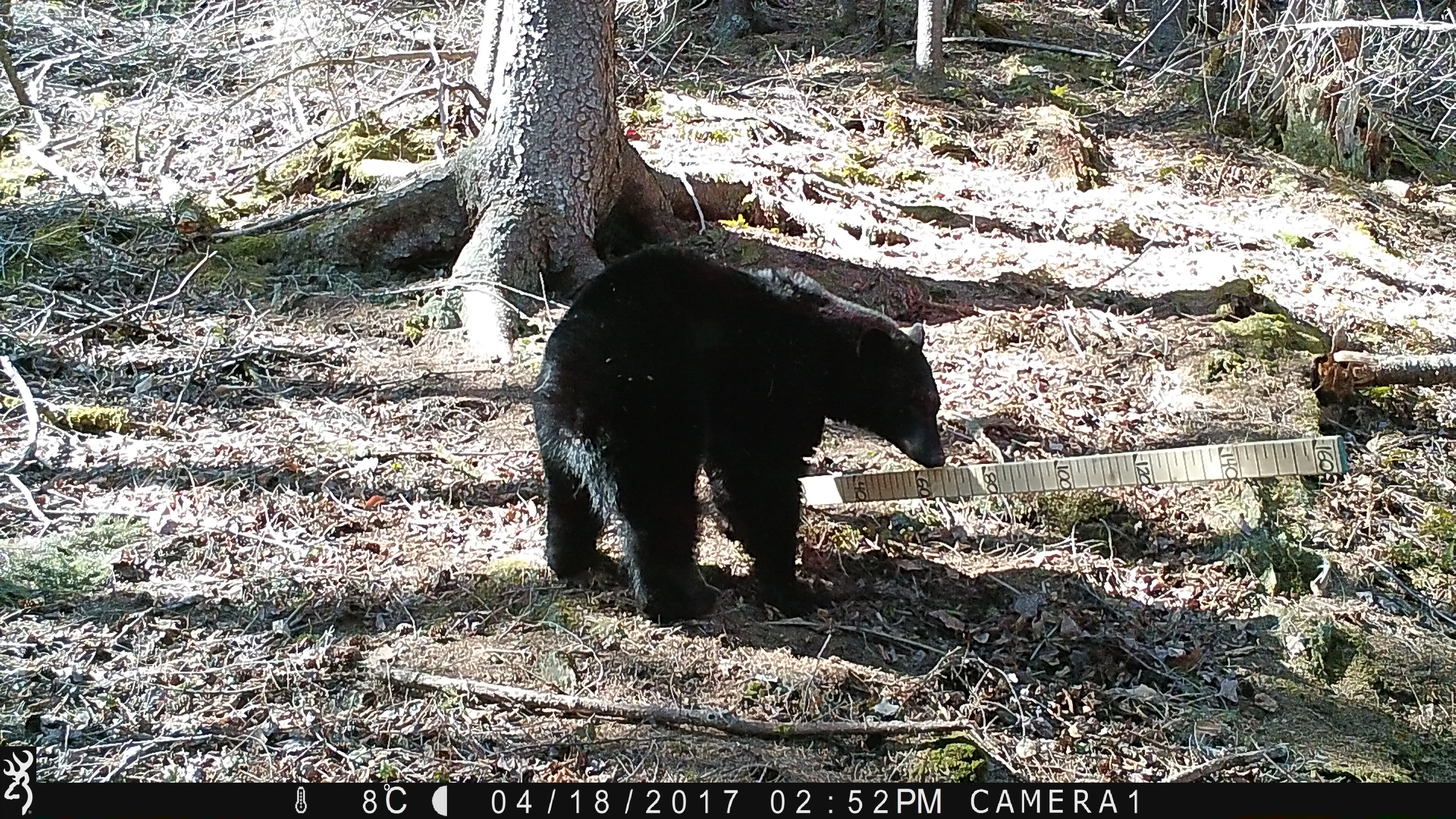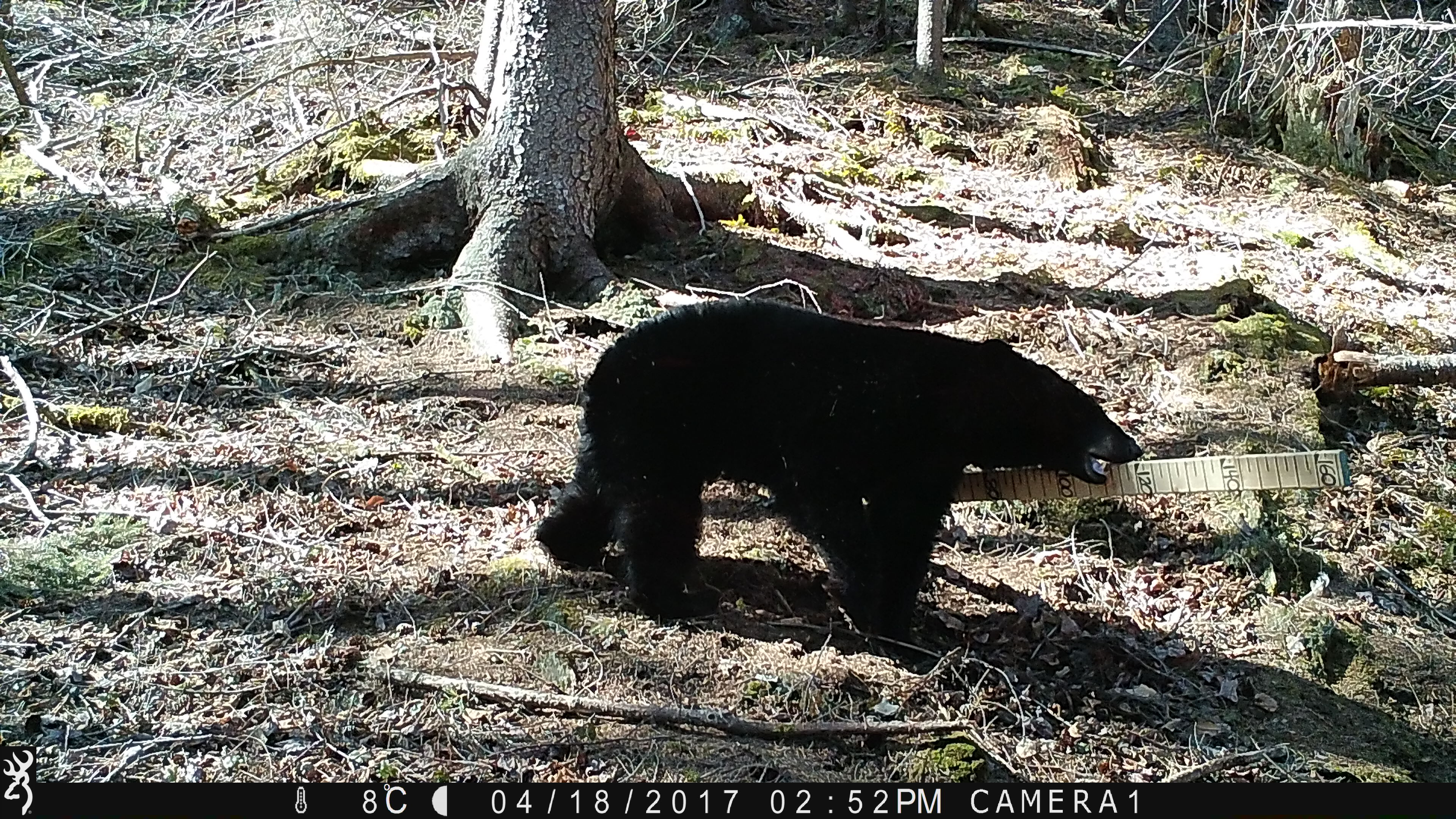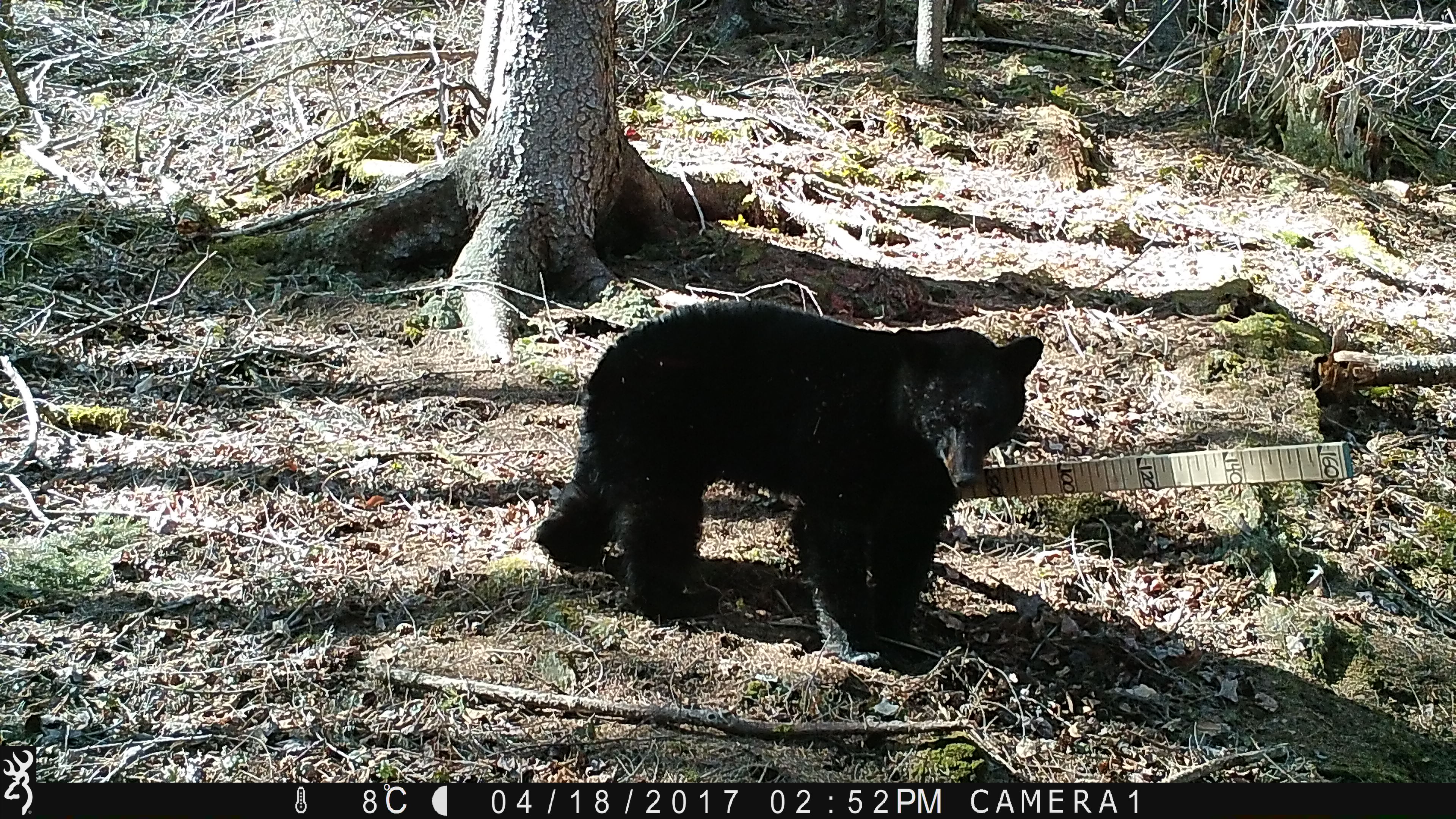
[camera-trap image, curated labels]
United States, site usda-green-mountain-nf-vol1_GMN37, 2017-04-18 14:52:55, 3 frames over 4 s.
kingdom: Animalia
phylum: Chordata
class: Mammalia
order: Carnivora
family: Ursidae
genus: Ursus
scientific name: Ursus americanus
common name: black bear